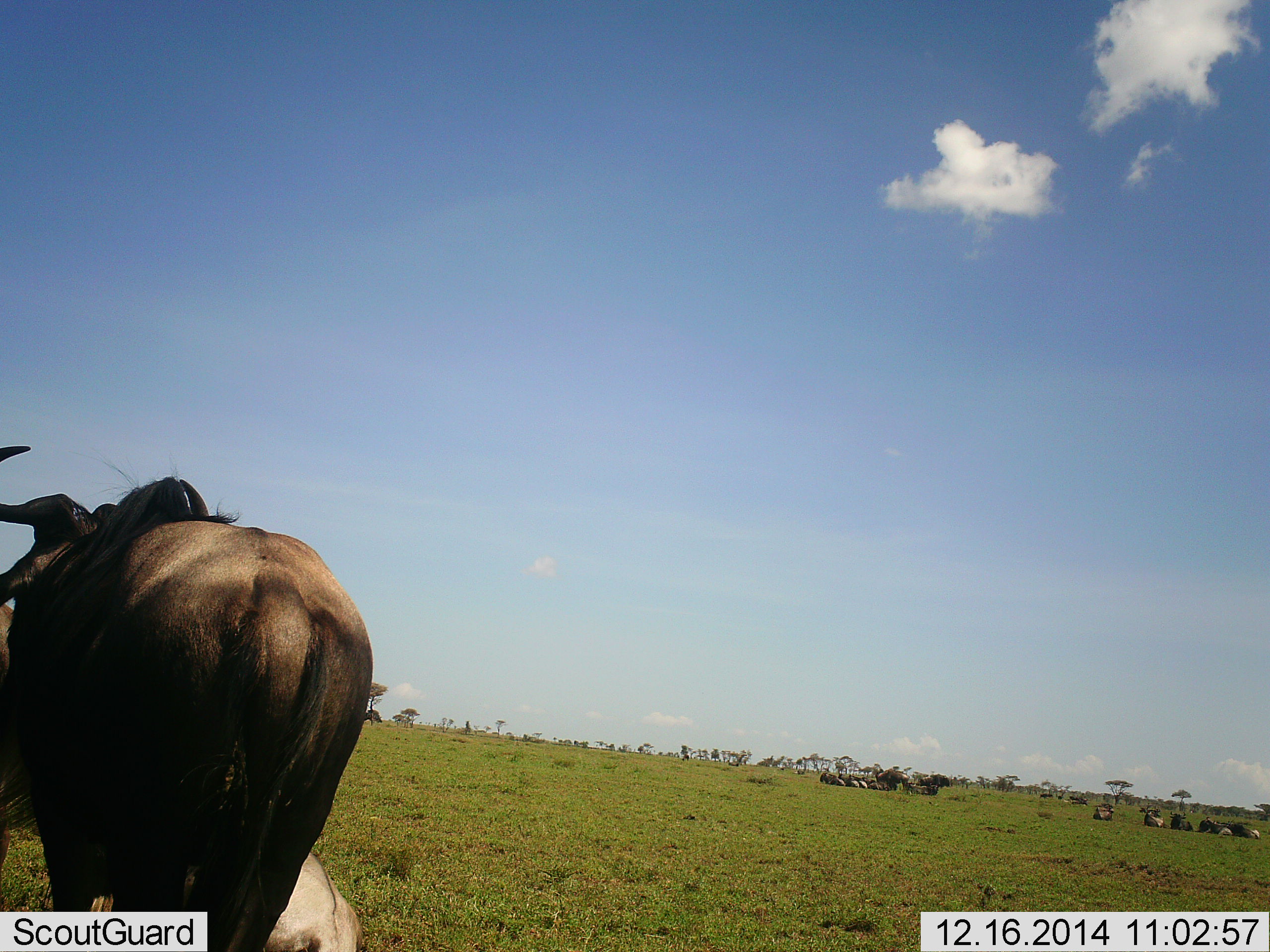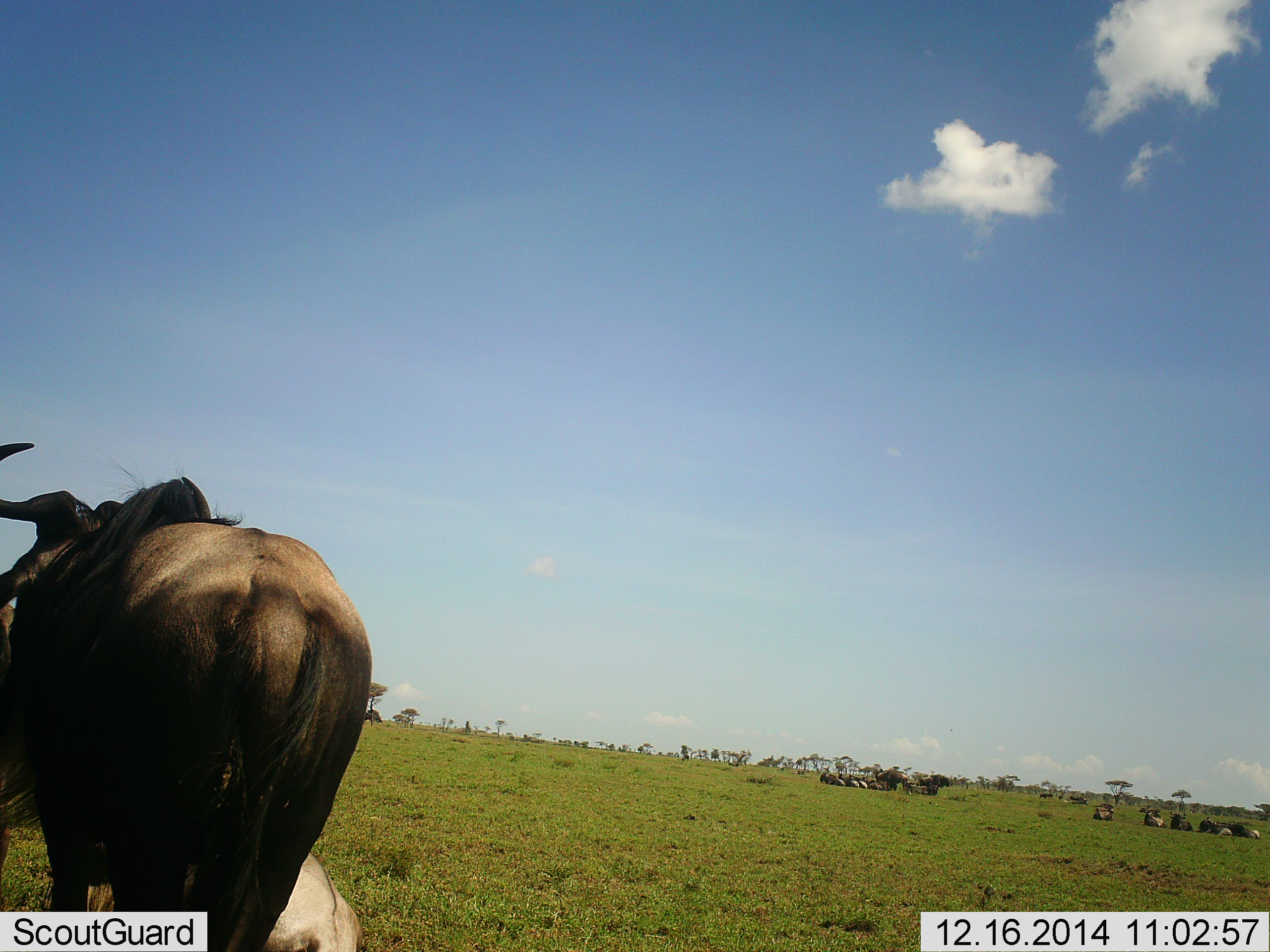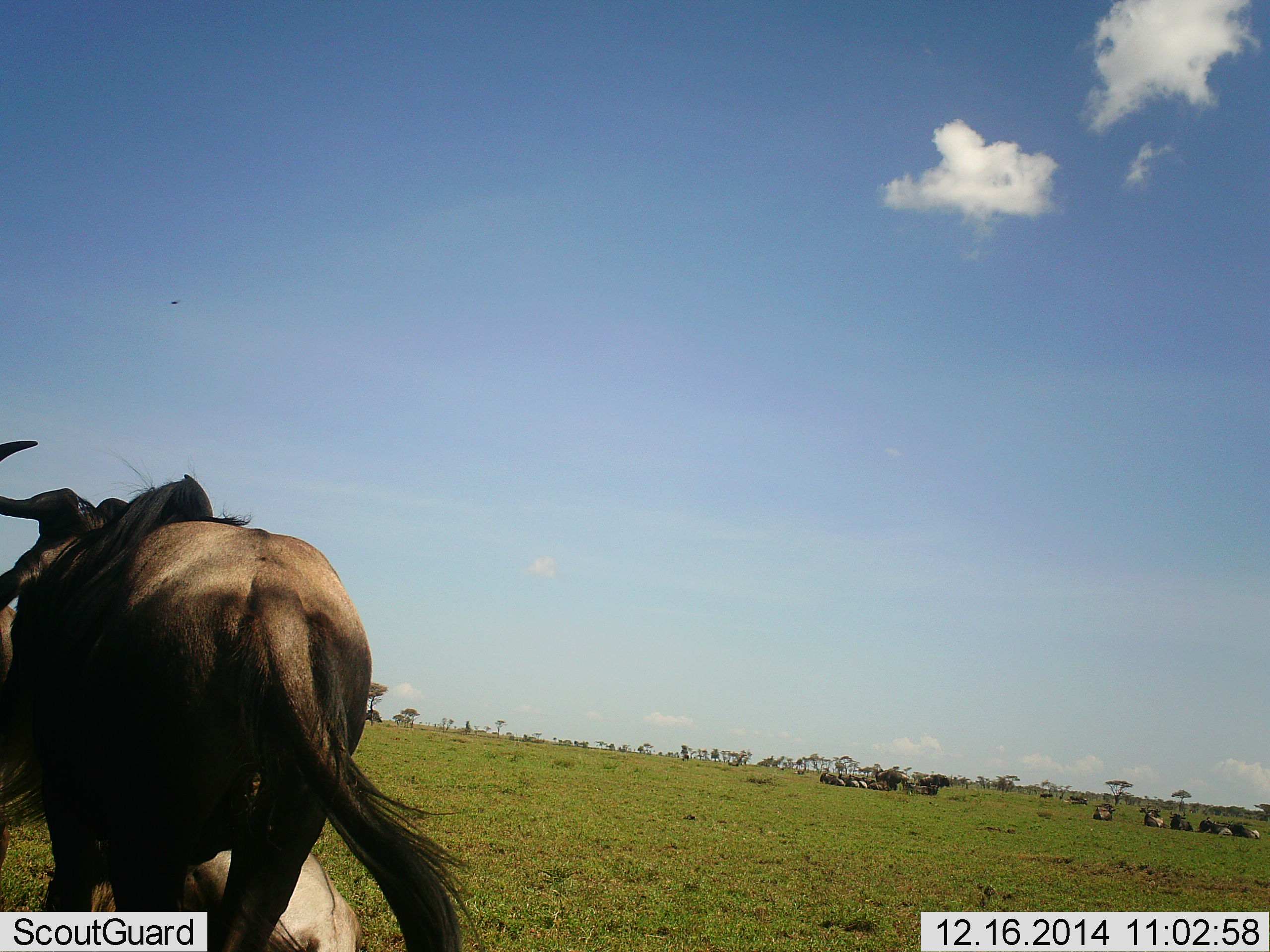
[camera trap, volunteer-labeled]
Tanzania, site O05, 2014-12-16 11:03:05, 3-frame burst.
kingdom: Animalia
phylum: Chordata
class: Mammalia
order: Artiodactyla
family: Bovidae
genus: Connochaetes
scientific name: Connochaetes taurinus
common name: blue wildebeest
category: wildebeest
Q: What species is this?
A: Wildebeest (blue wildebeest) (Connochaetes taurinus).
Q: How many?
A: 1.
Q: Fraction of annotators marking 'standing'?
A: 91%.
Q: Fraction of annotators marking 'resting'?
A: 45%.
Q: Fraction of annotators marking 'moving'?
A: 9%.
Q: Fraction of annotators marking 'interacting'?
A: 0%.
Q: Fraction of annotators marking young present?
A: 0%.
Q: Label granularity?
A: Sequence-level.